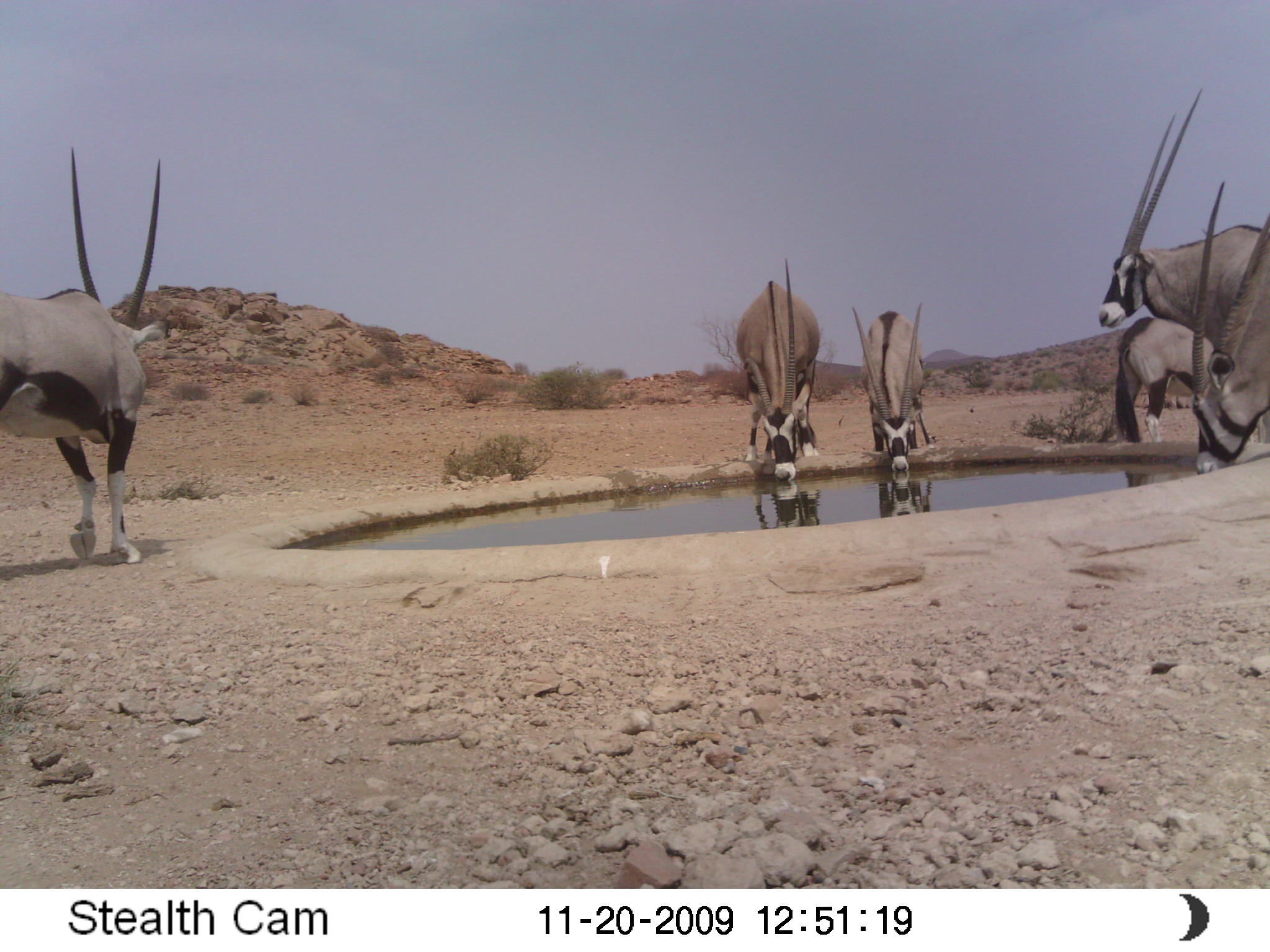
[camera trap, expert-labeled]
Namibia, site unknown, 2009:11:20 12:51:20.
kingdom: Animalia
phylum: Chordata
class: Mammalia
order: Artiodactyla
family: Bovidae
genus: Oryx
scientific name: Oryx gazella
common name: gemsbok